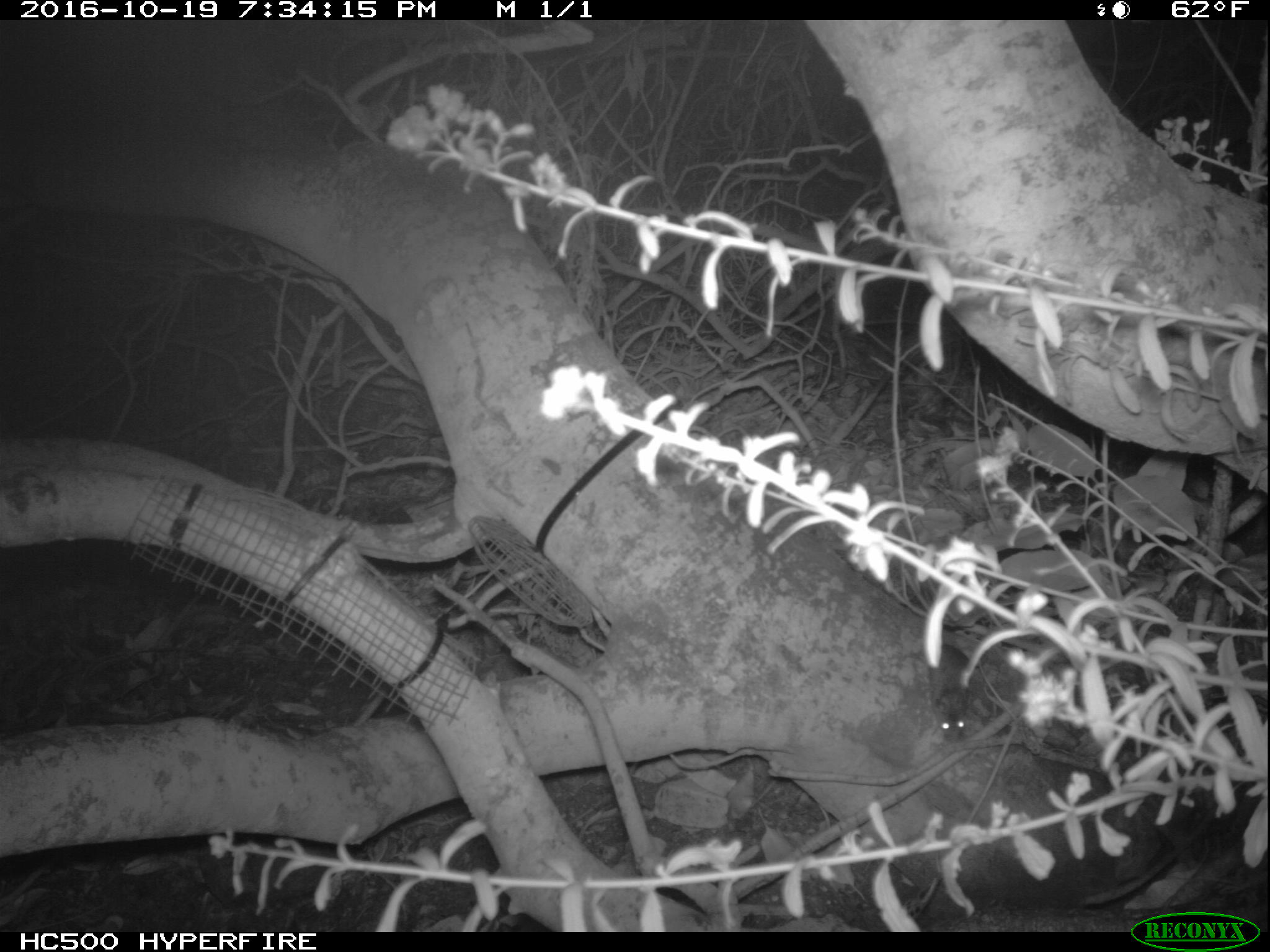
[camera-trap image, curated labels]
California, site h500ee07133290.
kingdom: Animalia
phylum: Chordata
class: Mammalia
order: Rodentia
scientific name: Rodentia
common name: rodent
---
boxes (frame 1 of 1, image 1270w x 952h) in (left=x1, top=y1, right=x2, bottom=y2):
rodent: (left=884, top=604, right=975, bottom=740)